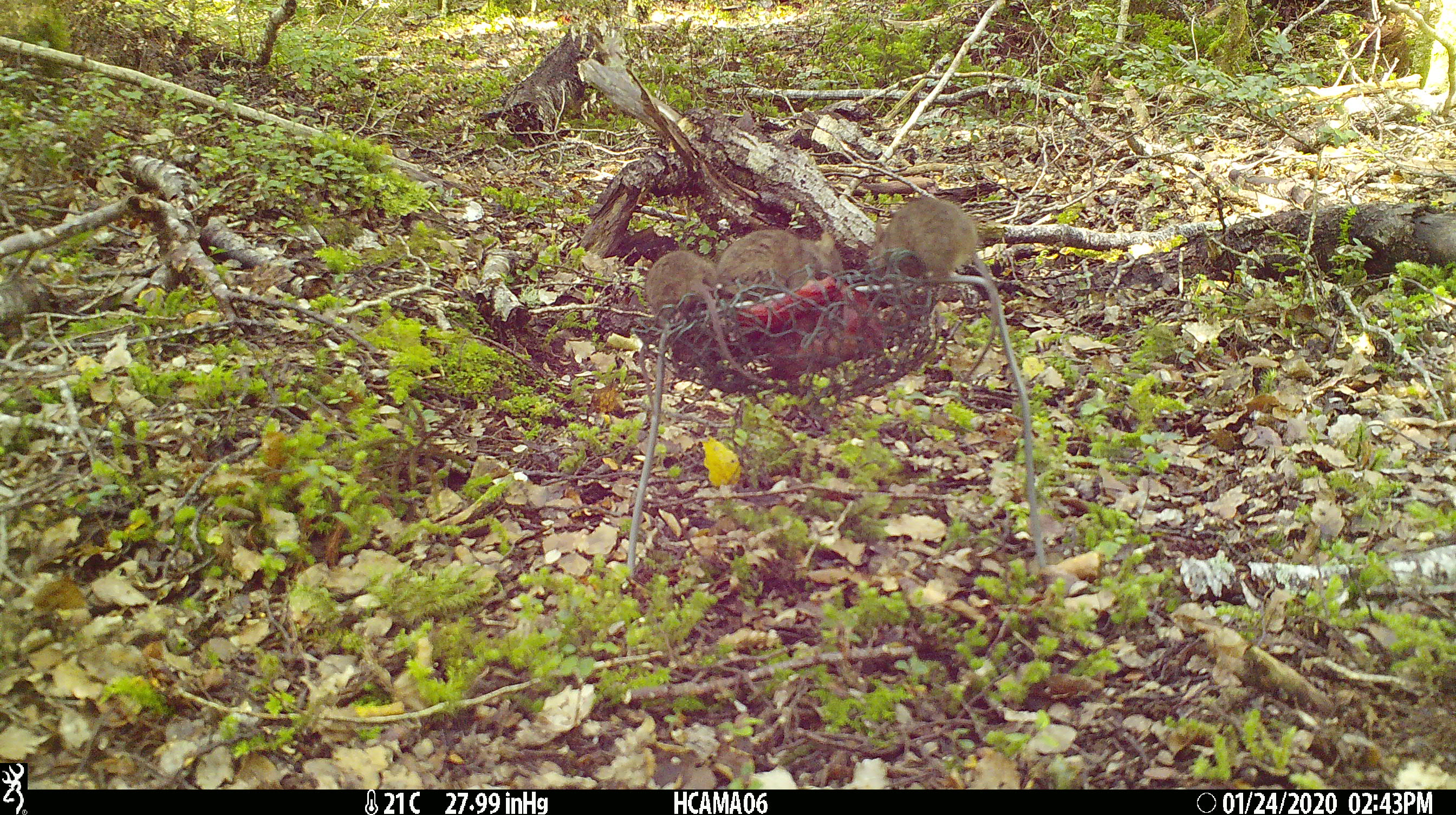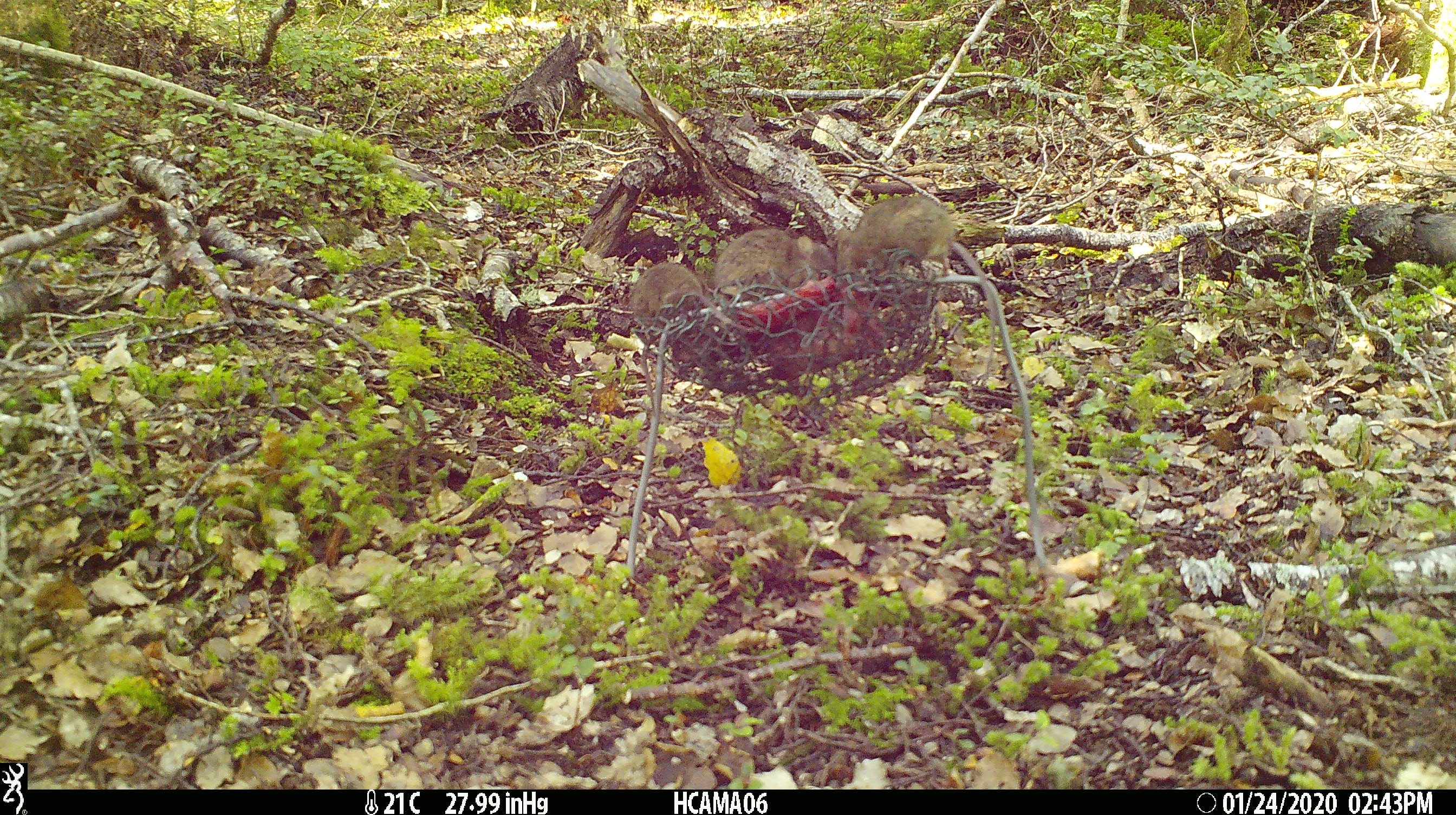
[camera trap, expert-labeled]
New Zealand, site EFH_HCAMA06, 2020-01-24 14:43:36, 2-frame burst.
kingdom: Animalia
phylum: Chordata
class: Mammalia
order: Rodentia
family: Muridae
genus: Mus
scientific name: Mus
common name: mouse